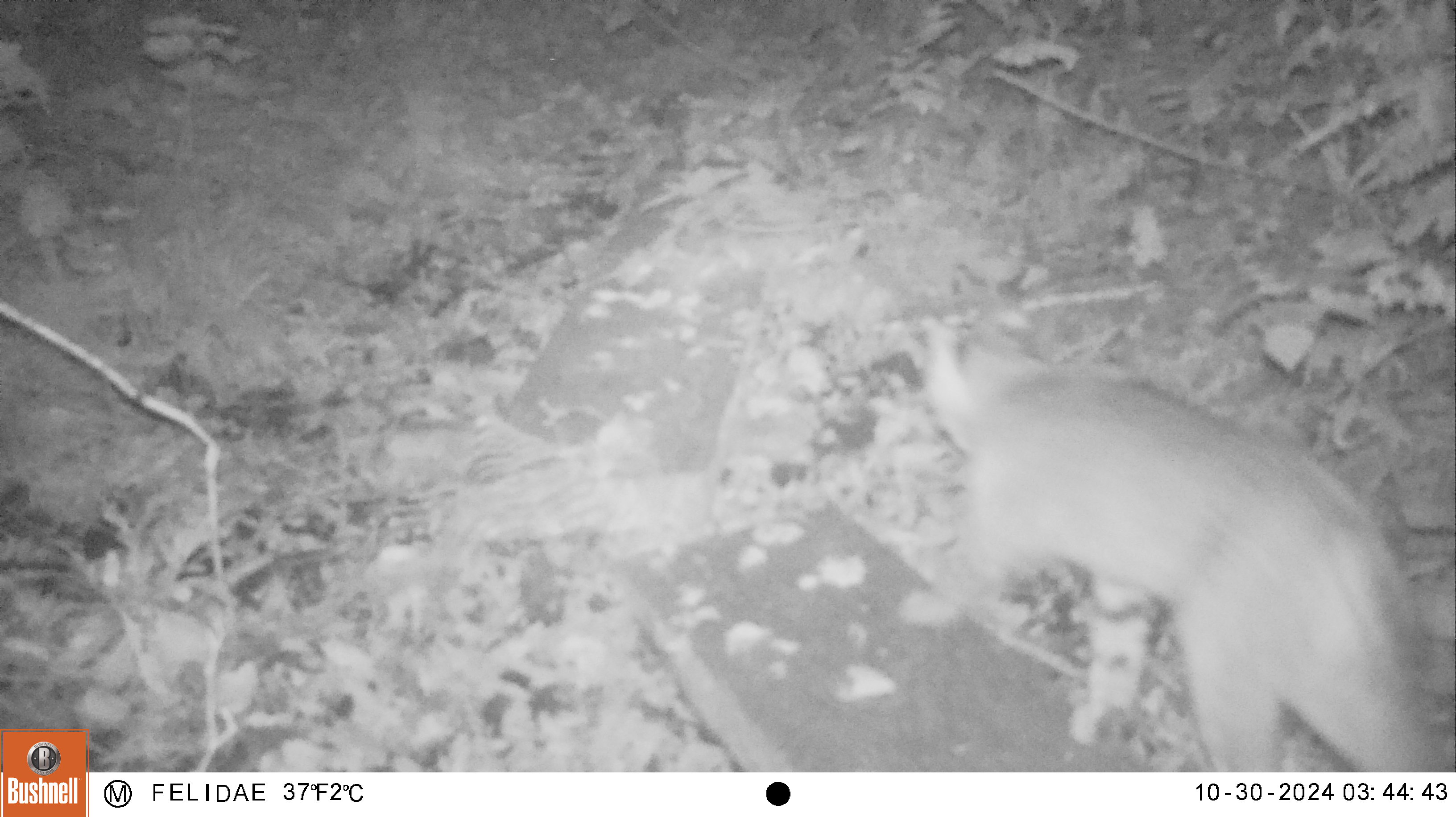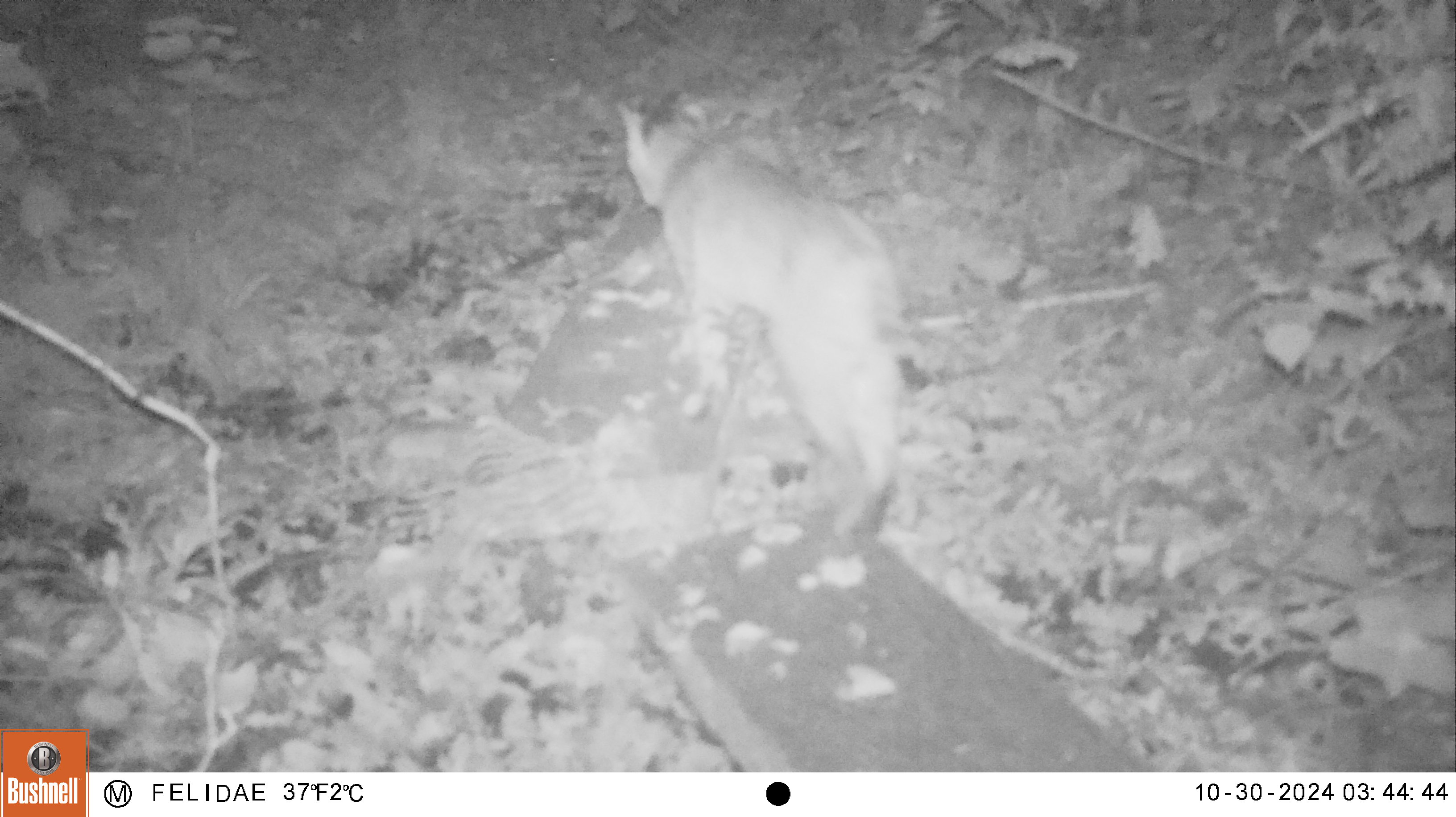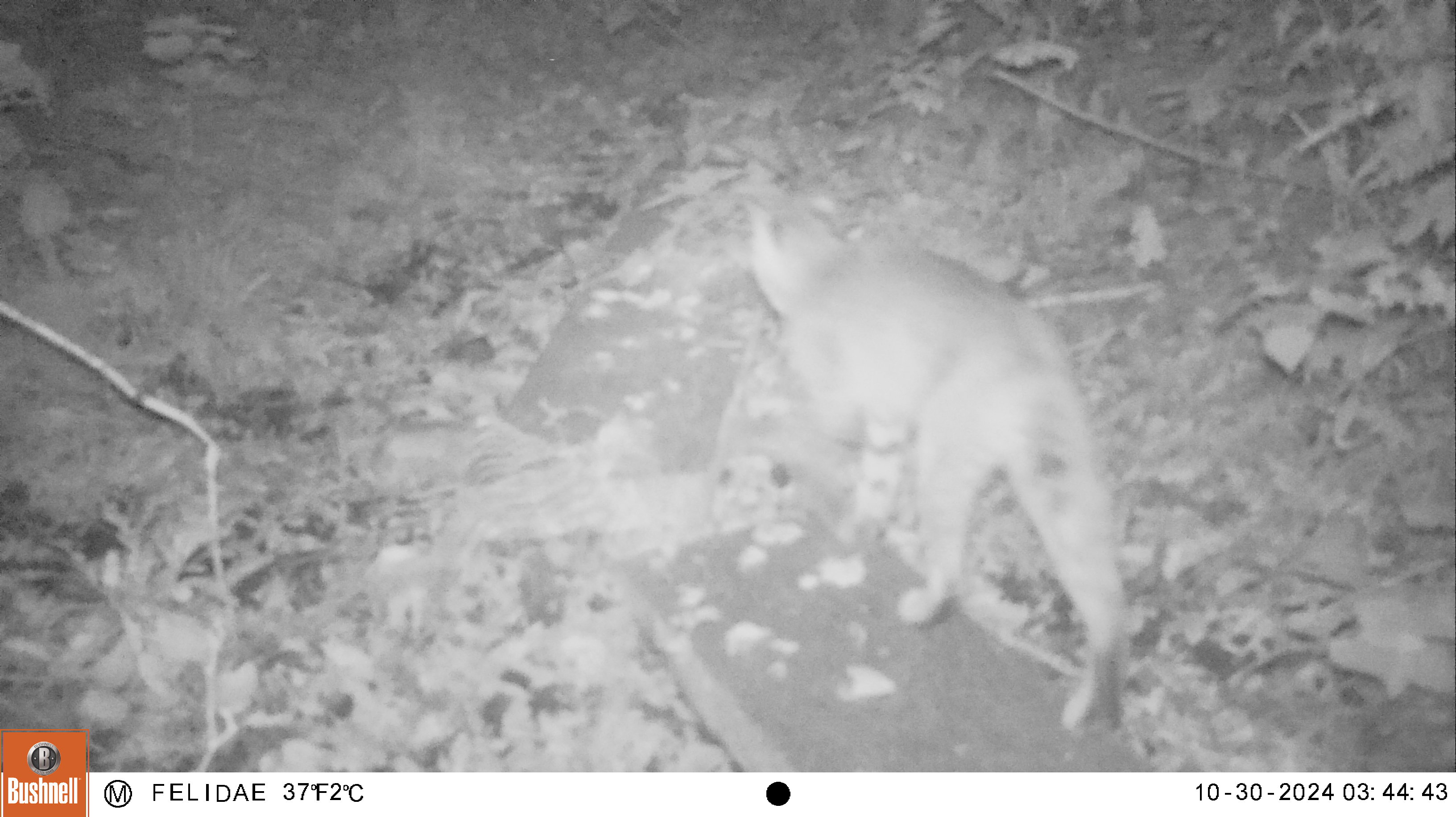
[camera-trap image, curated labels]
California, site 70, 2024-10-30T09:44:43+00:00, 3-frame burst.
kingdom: Animalia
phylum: Chordata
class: Mammalia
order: Carnivora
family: Felidae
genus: Lynx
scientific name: Lynx rufus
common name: bobcat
Bobcat (Lynx rufus).